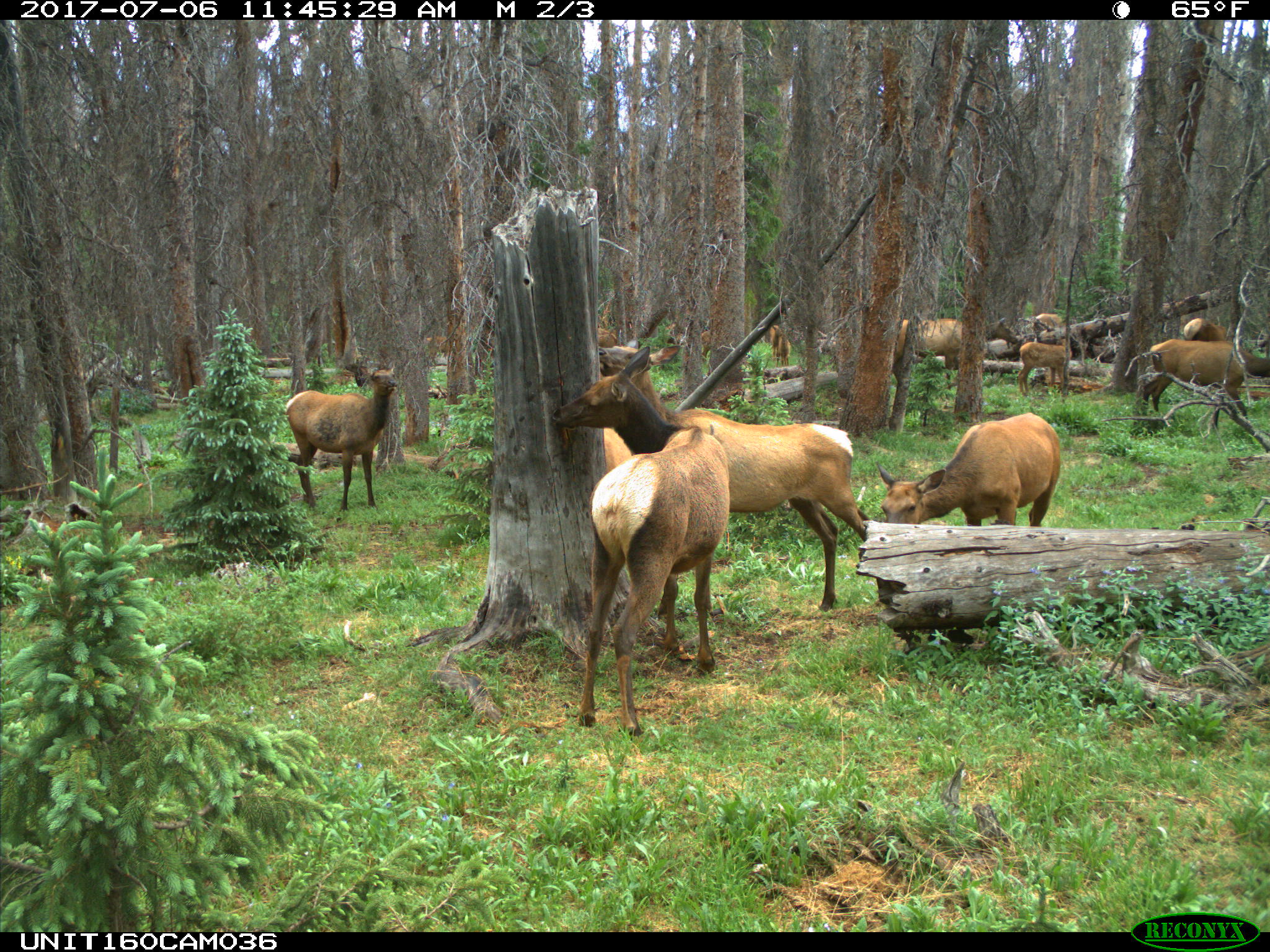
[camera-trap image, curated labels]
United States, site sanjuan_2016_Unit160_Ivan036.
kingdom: Animalia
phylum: Chordata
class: Mammalia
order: Artiodactyla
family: Cervidae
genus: Cervus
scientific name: Cervus elaphus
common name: red deer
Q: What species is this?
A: Cervus elaphus (red deer).